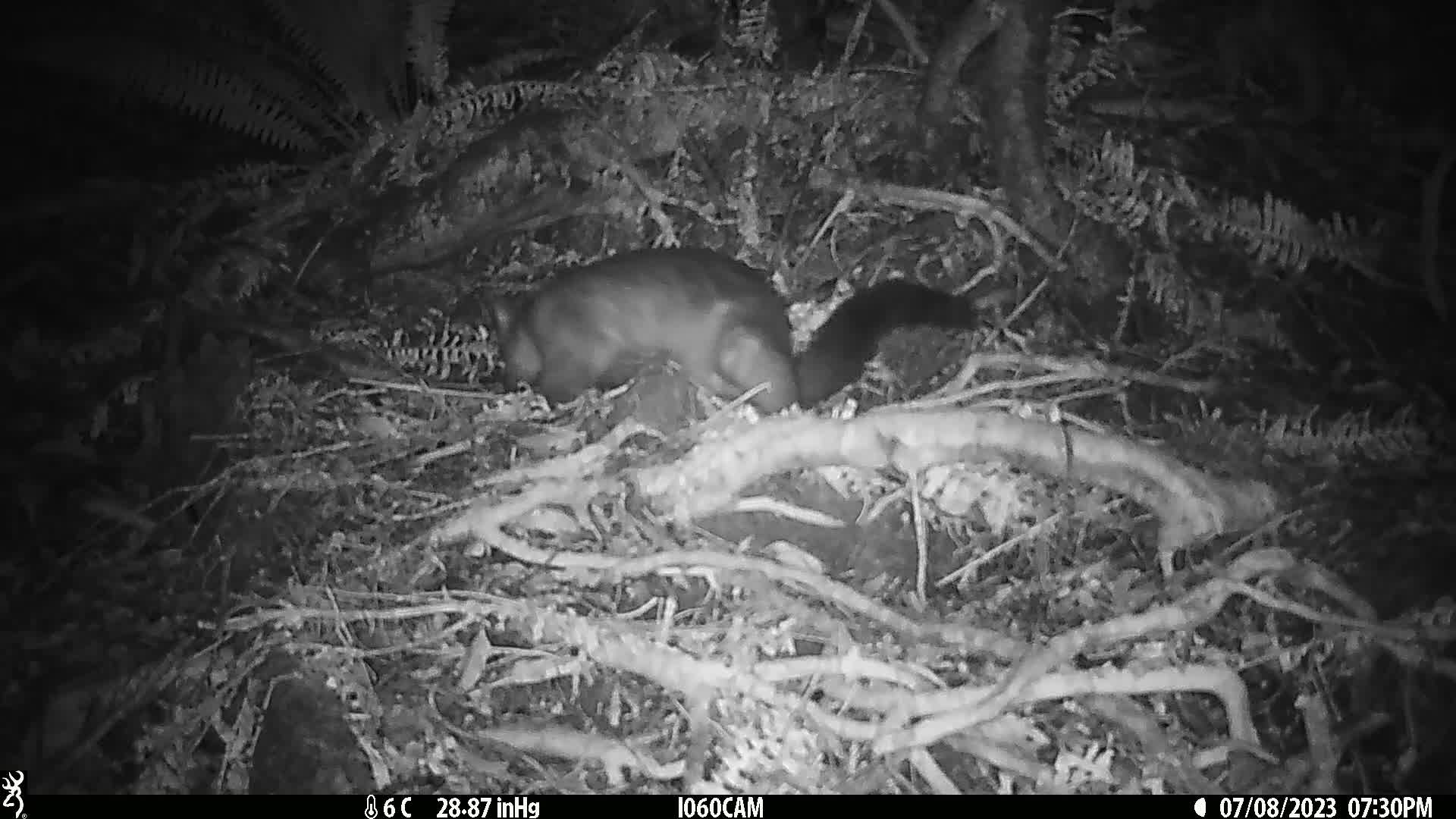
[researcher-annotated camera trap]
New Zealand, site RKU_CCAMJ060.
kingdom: Animalia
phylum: Chordata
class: Mammalia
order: Diprotodontia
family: Phalangeridae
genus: Trichosurus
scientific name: Trichosurus vulpecula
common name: common brushtail possum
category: possum